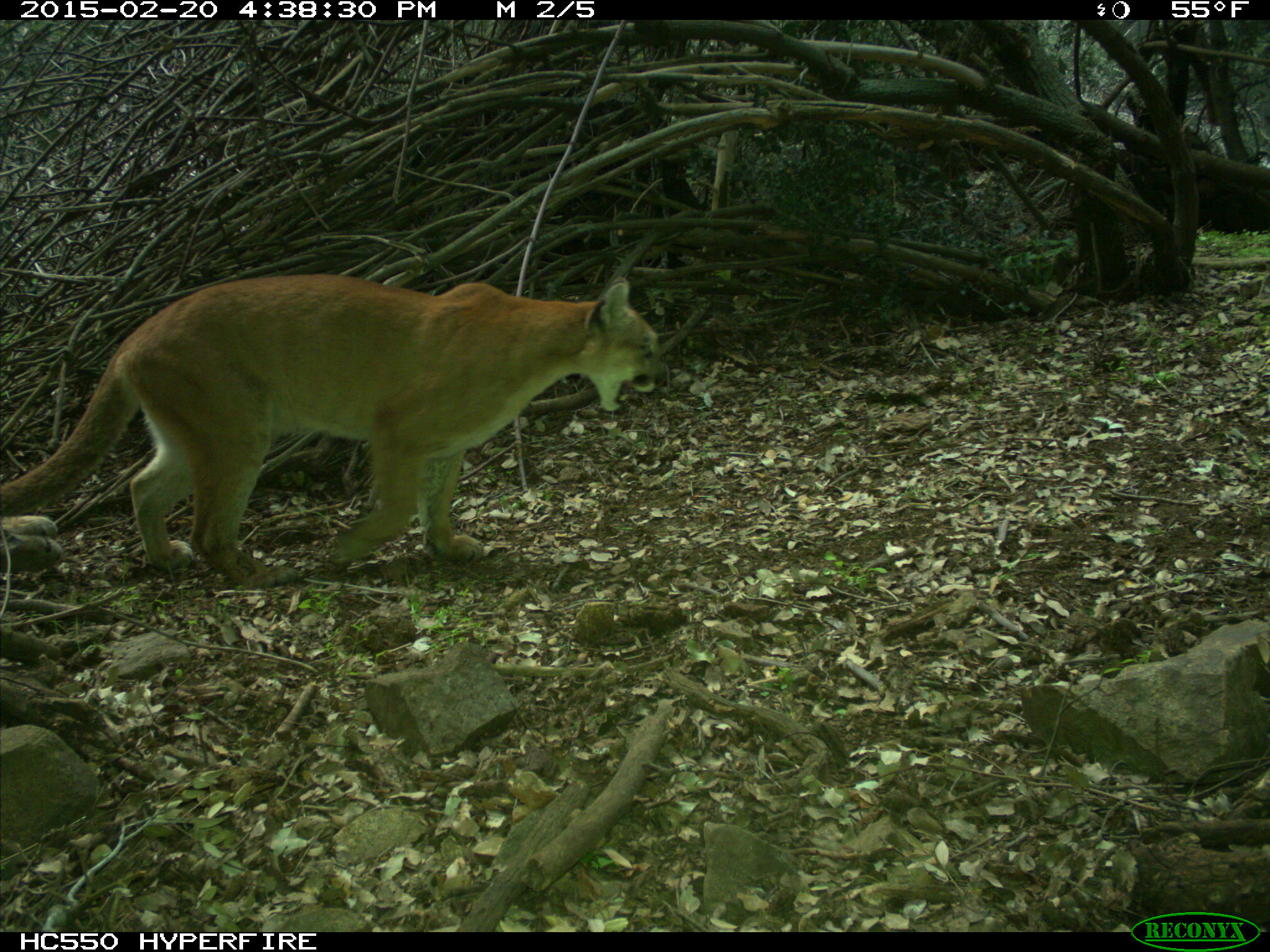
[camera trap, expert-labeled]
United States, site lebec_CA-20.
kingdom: Animalia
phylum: Chordata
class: Mammalia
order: Carnivora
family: Felidae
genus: Puma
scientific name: Puma concolor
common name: mountain lion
Puma concolor (mountain lion).